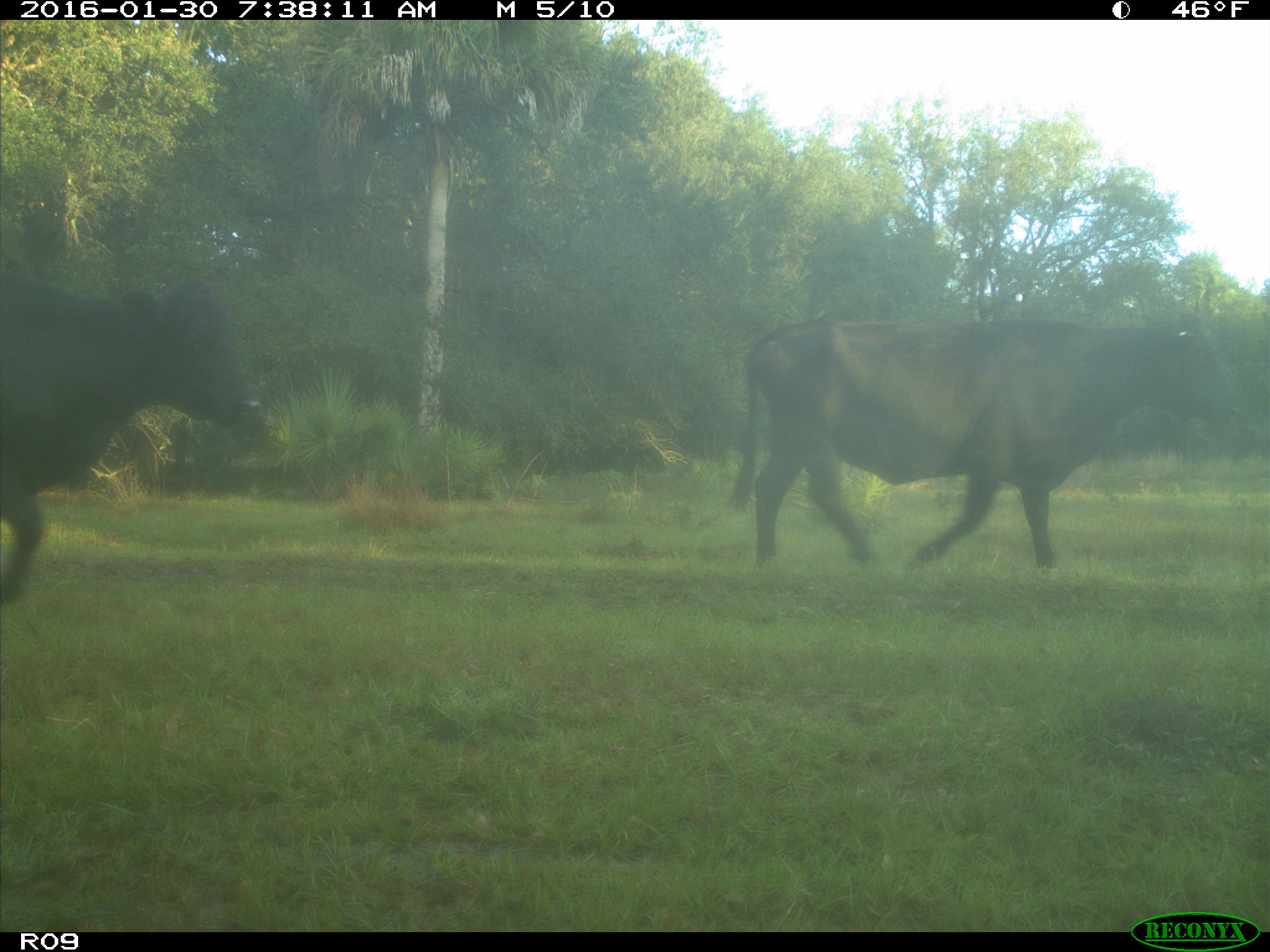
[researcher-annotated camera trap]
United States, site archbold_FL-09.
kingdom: Animalia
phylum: Chordata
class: Mammalia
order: Artiodactyla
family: Bovidae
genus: Bos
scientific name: Bos taurus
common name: domestic cow